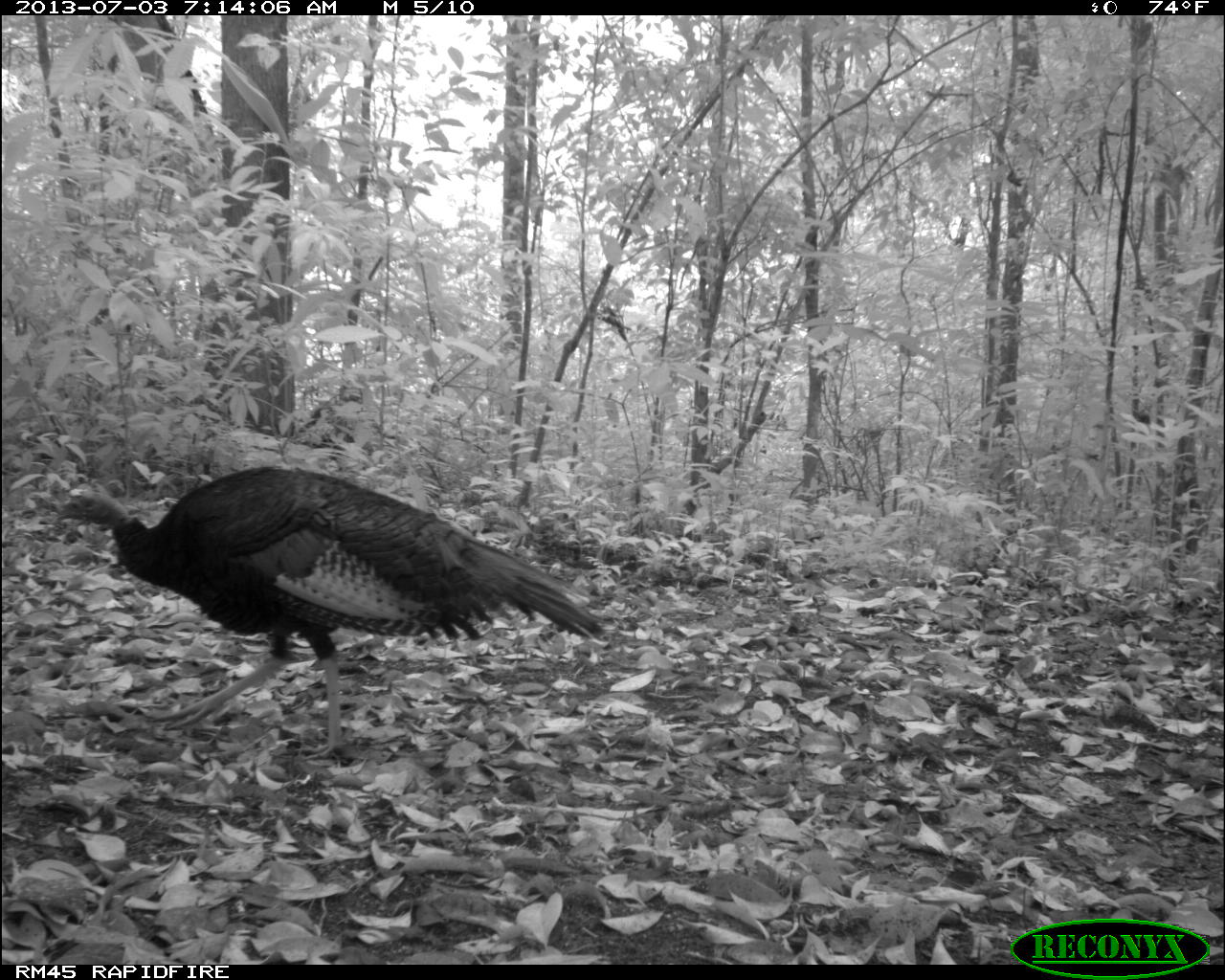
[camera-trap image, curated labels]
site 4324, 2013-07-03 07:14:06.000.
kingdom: Animalia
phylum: Chordata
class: Aves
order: Galliformes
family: Phasianidae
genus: Meleagris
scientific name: Meleagris ocellata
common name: ocellated turkey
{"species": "Meleagris ocellata (ocellated turkey)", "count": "1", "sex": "male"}